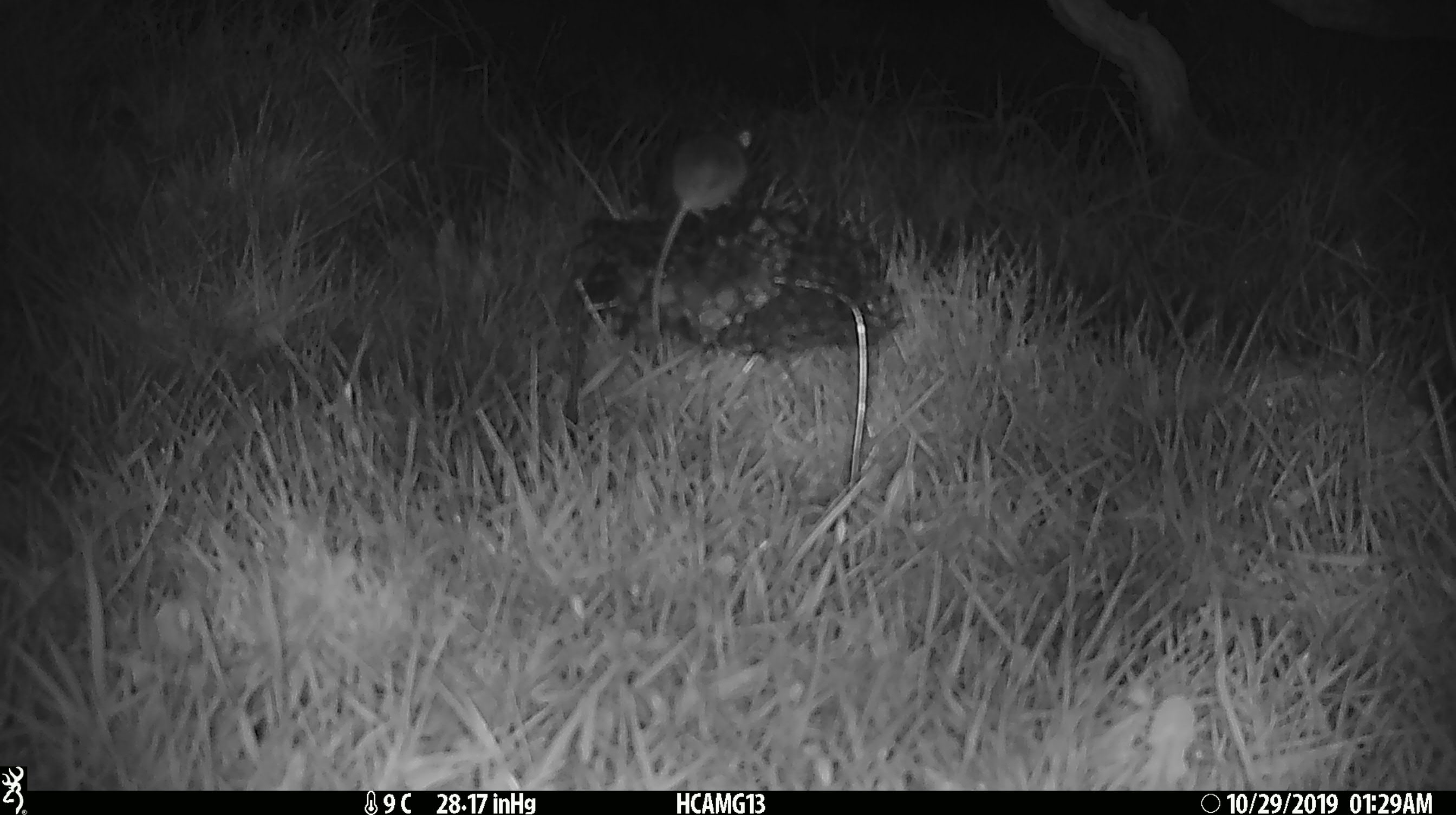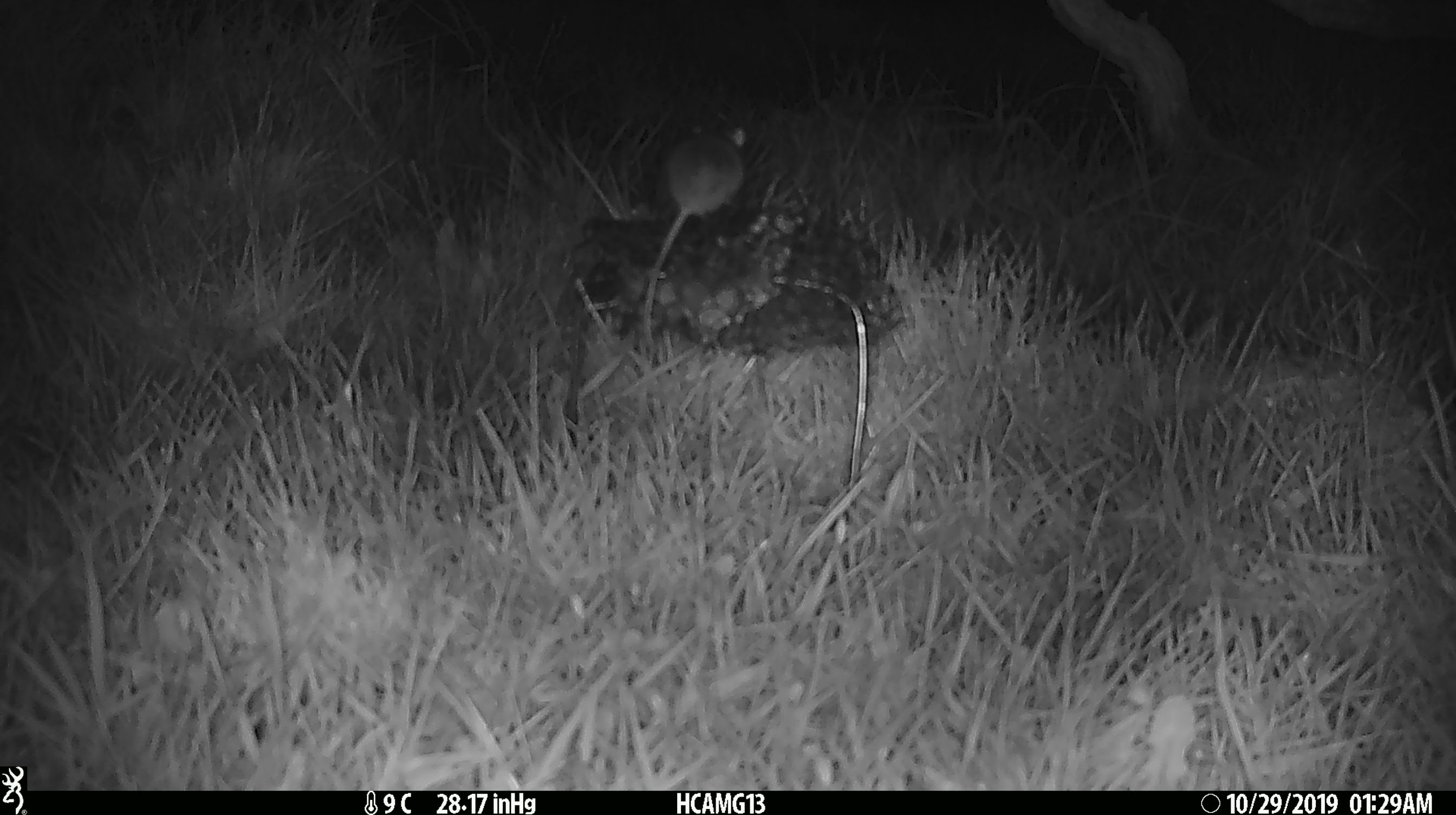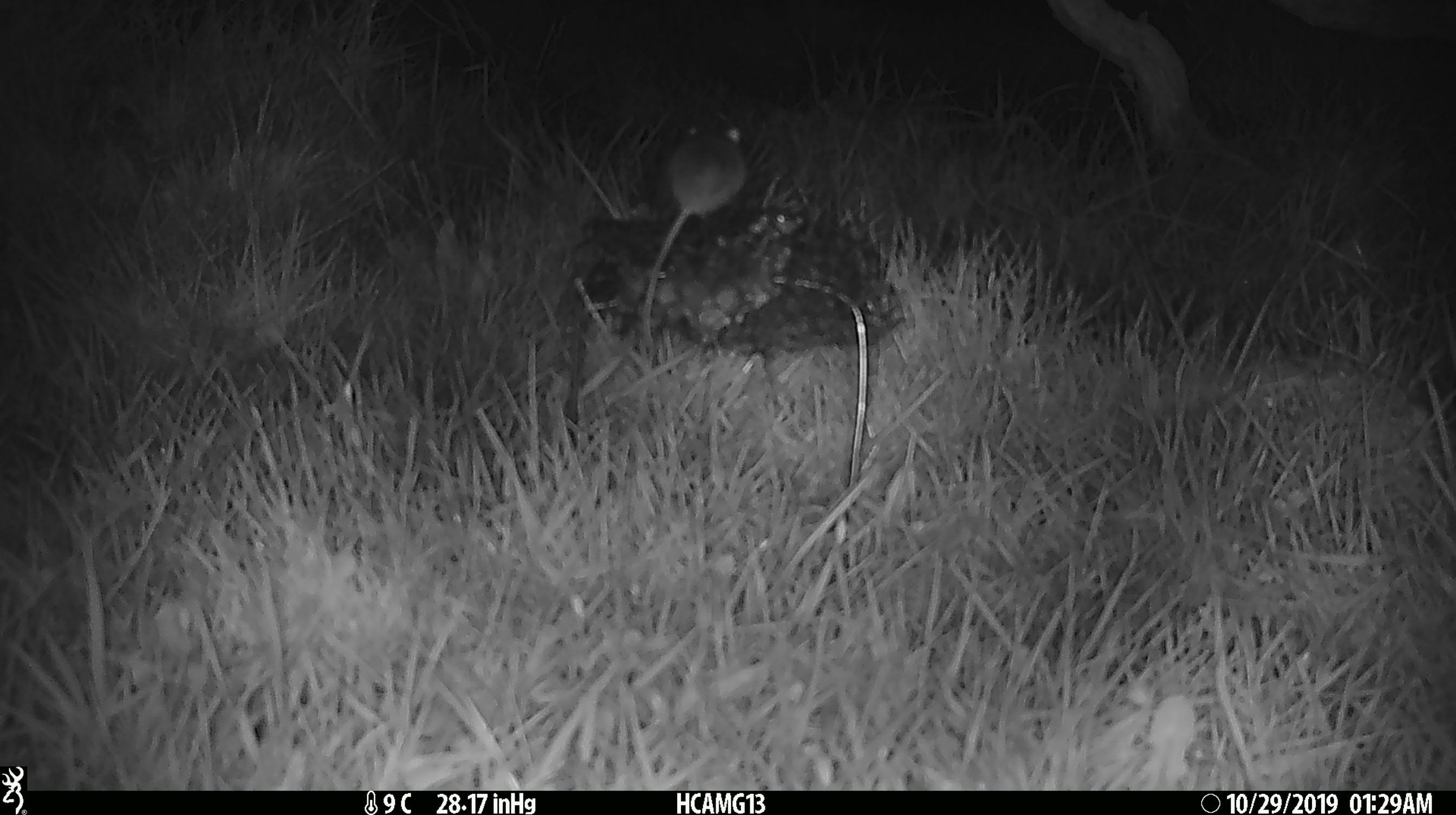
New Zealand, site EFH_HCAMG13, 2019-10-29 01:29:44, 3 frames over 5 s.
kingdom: Animalia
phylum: Chordata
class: Mammalia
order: Rodentia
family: Muridae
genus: Mus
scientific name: Mus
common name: mouse